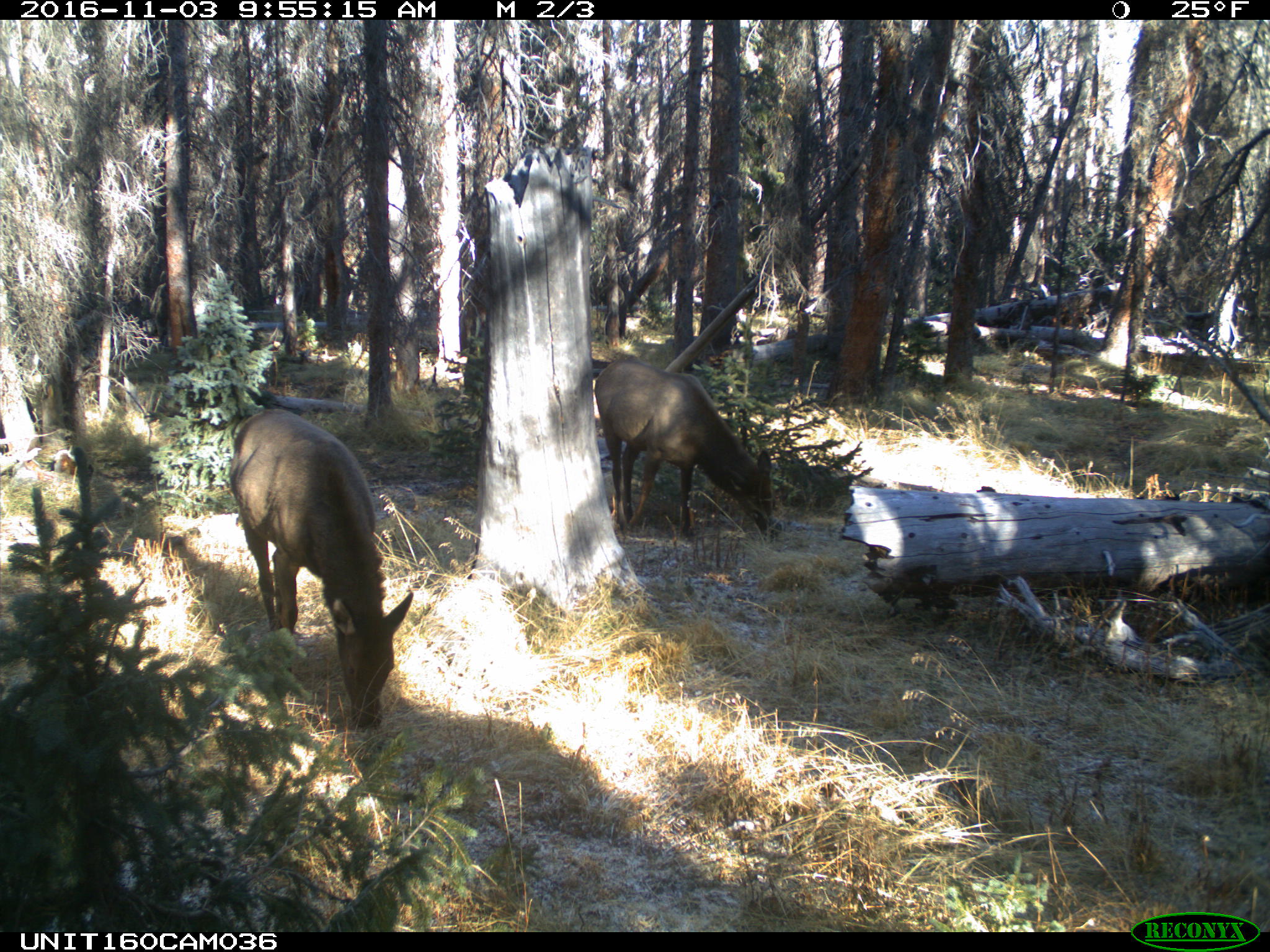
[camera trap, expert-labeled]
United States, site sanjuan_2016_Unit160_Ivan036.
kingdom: Animalia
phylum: Chordata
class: Mammalia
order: Artiodactyla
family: Cervidae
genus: Cervus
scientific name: Cervus elaphus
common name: red deer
Cervus elaphus (red deer).